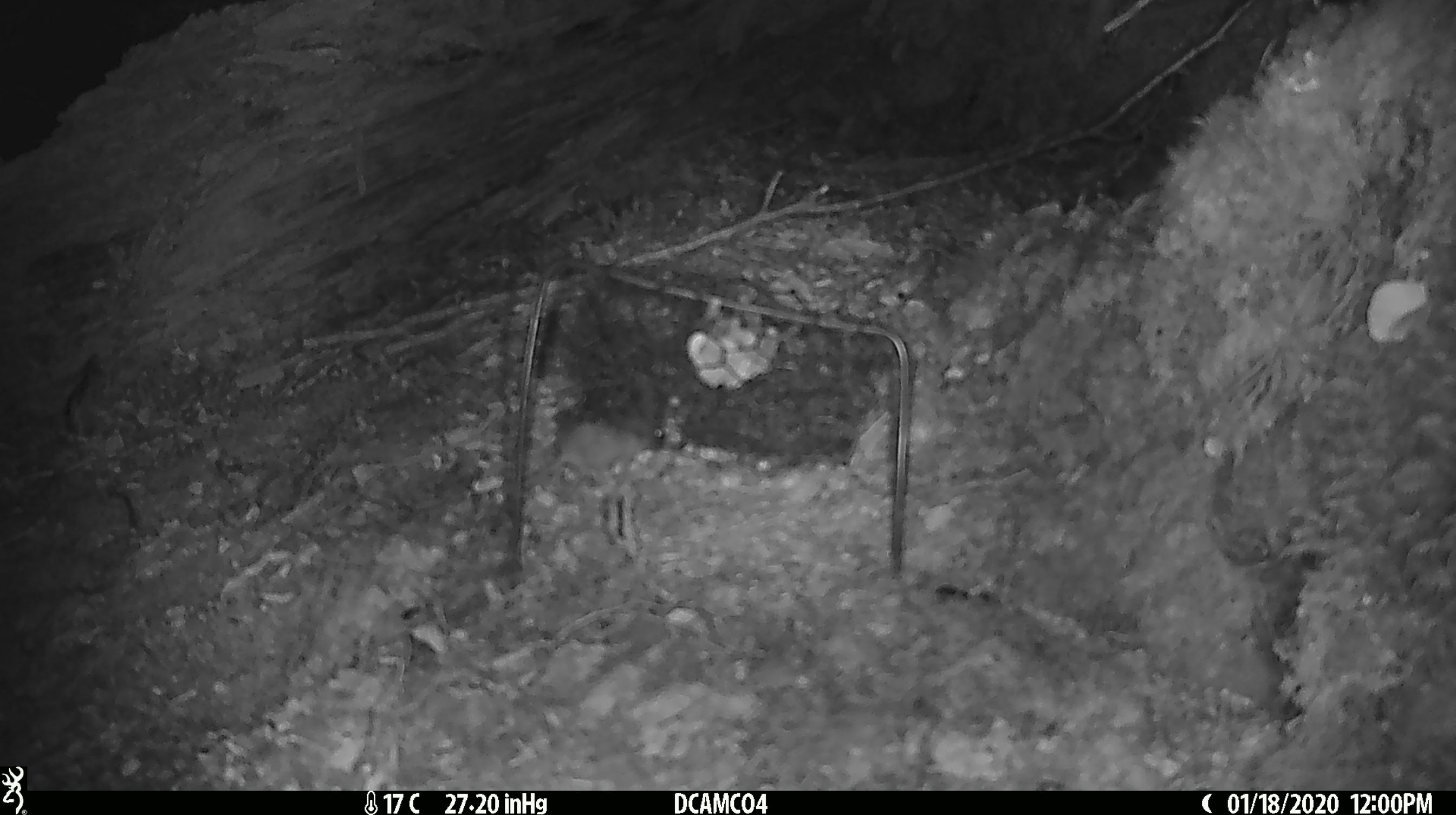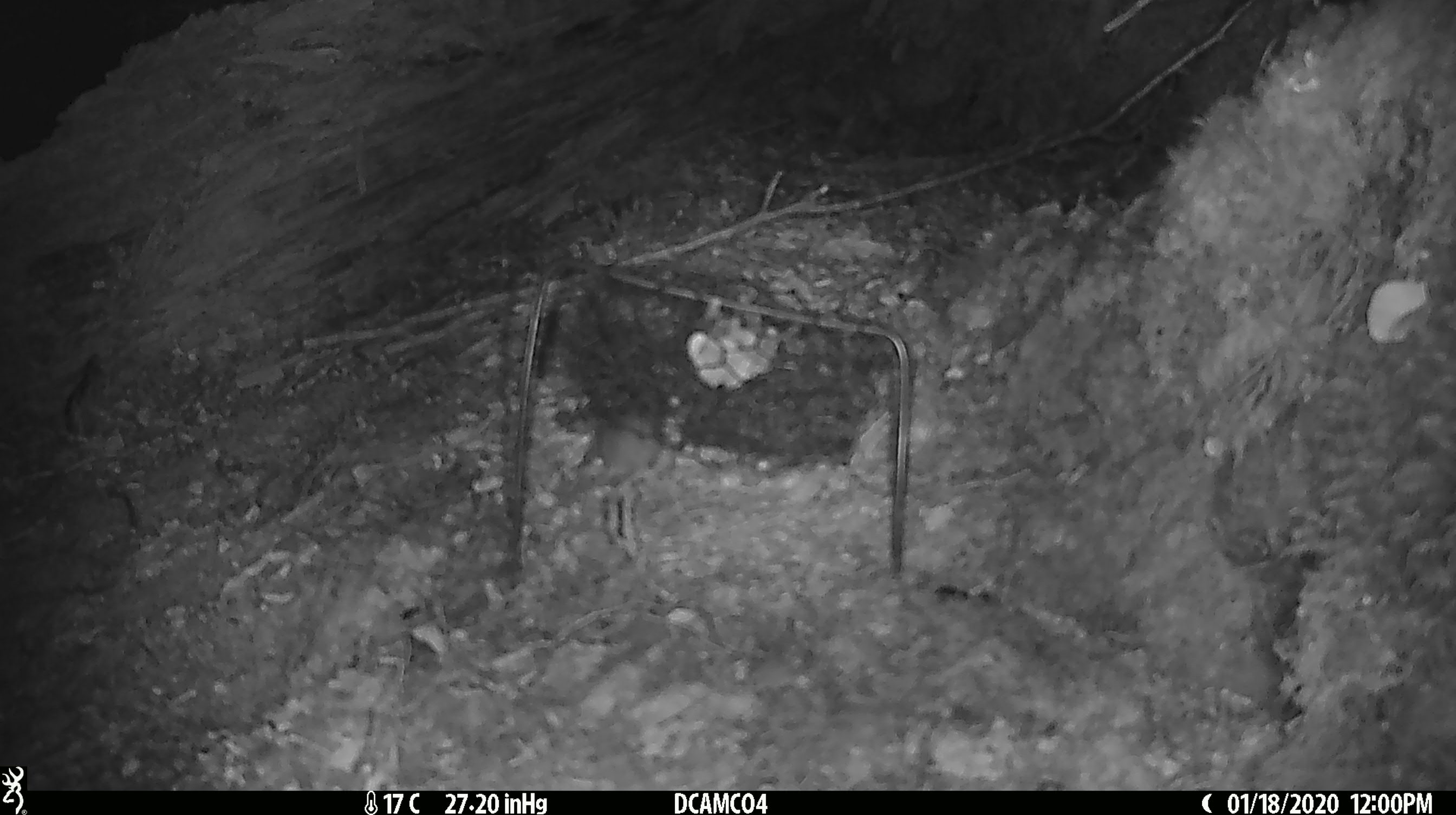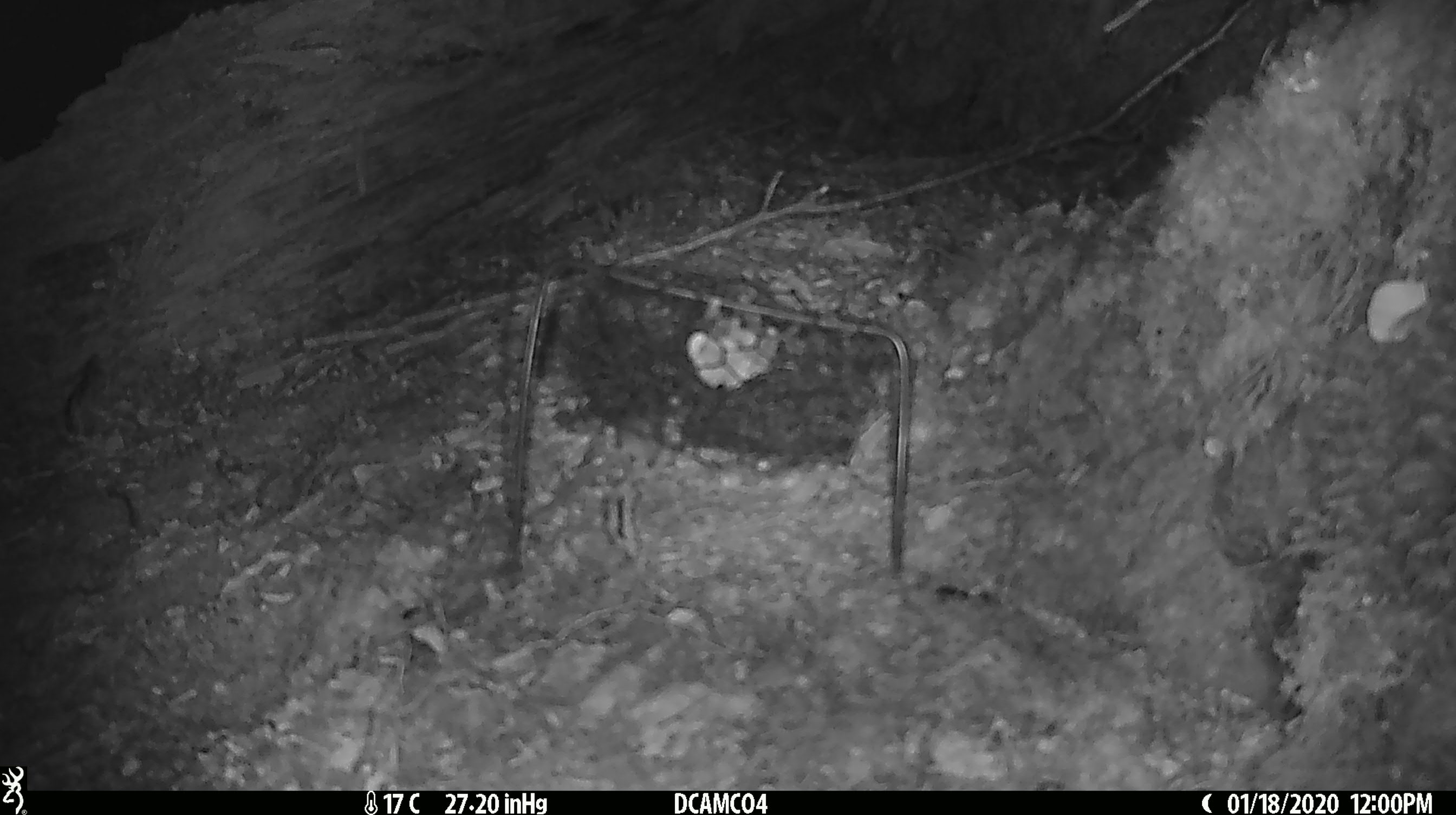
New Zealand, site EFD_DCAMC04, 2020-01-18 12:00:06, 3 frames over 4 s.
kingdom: Animalia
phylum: Chordata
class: Mammalia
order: Rodentia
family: Muridae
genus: Mus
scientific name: Mus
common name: mouse